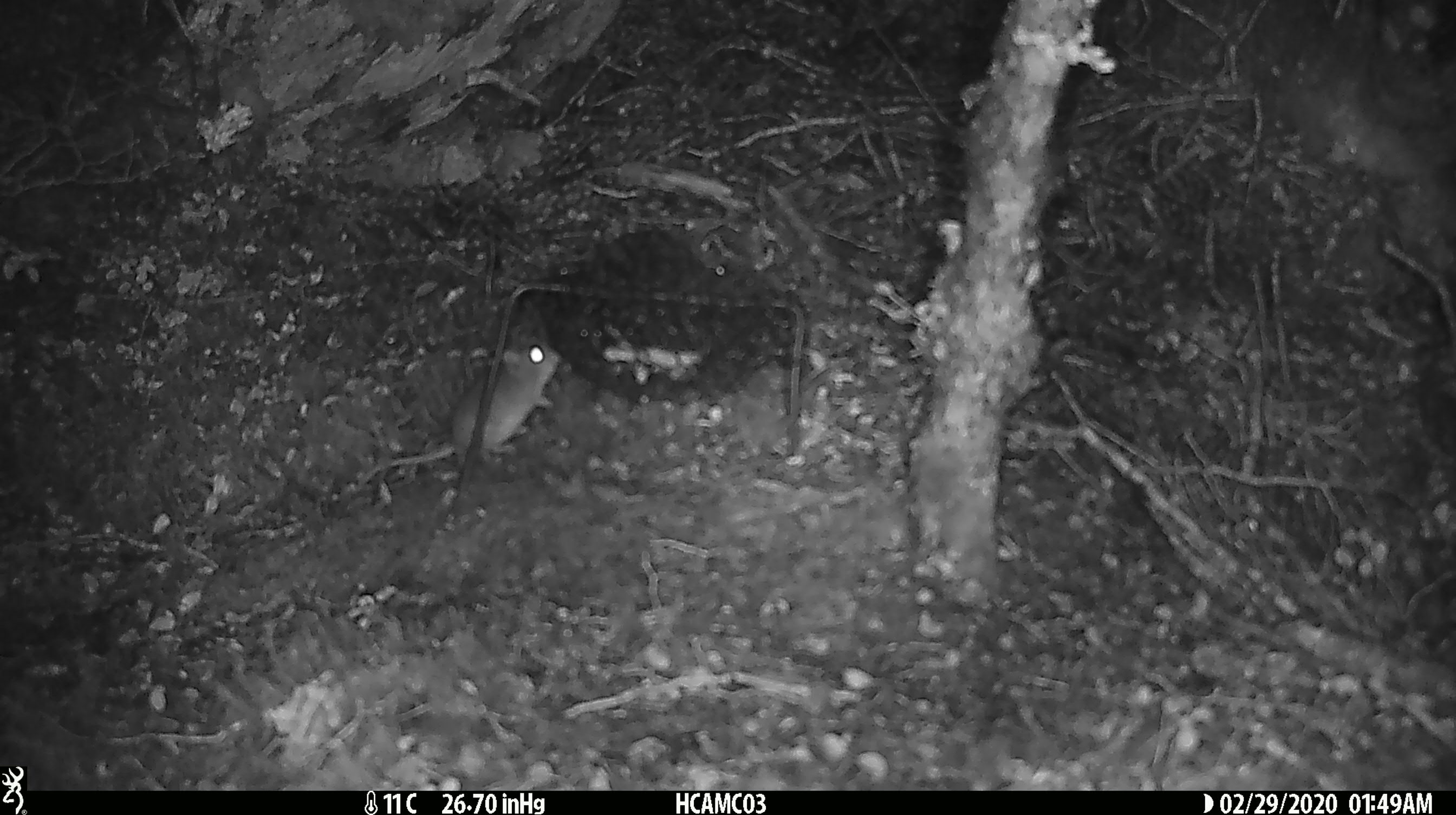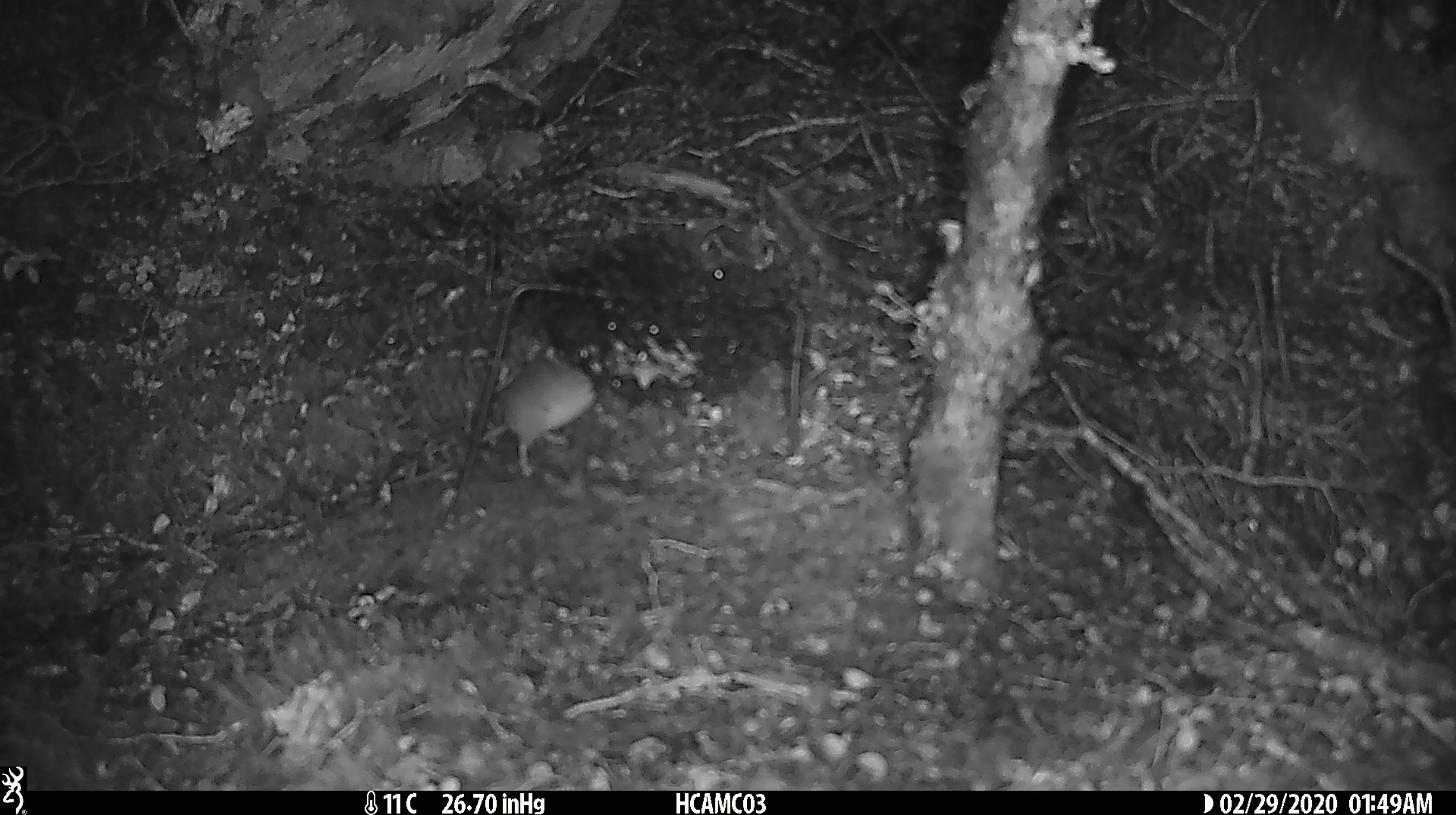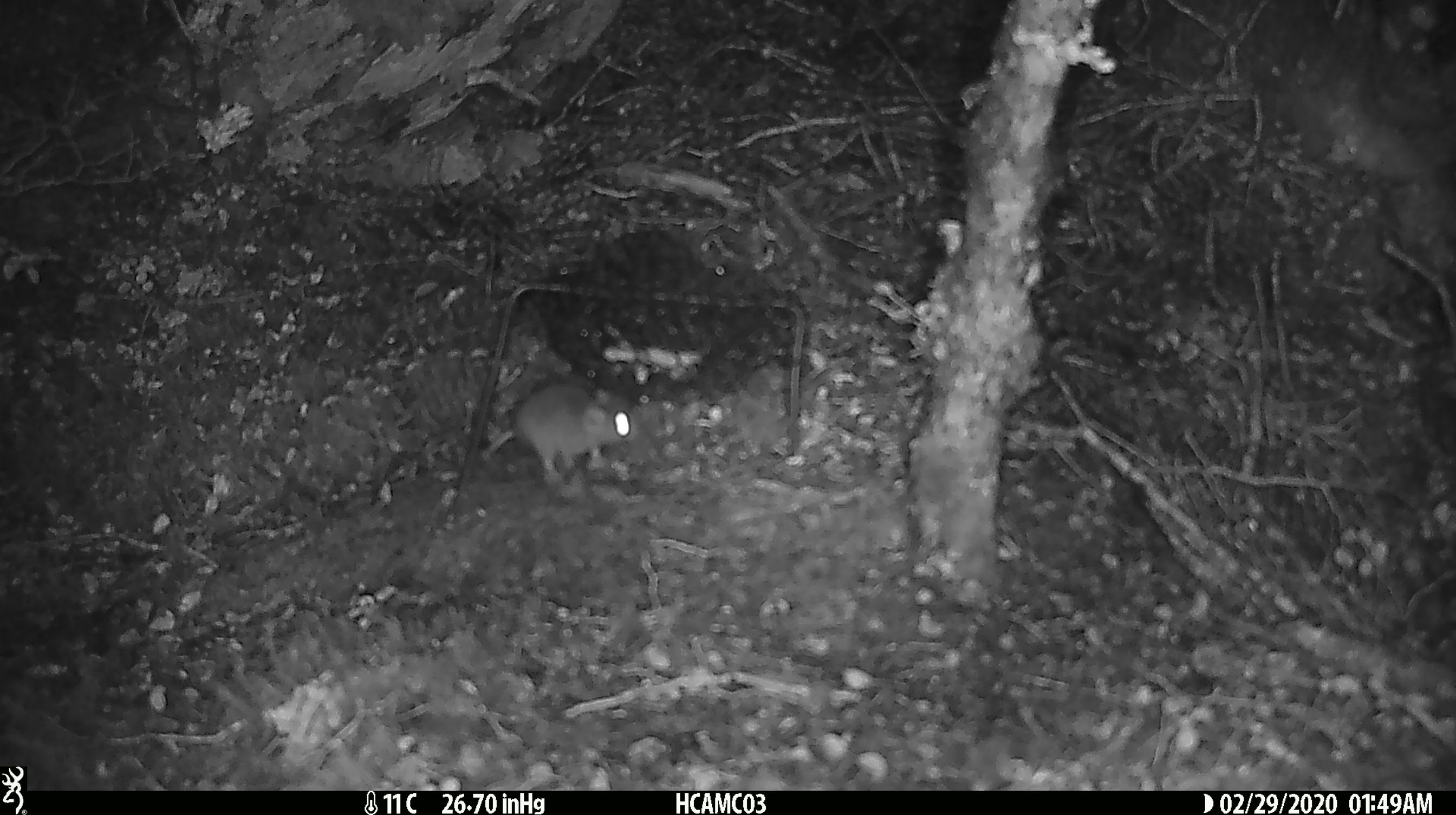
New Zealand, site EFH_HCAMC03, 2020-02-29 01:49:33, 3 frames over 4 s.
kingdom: Animalia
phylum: Chordata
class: Mammalia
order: Rodentia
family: Muridae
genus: Mus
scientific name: Mus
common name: mouse